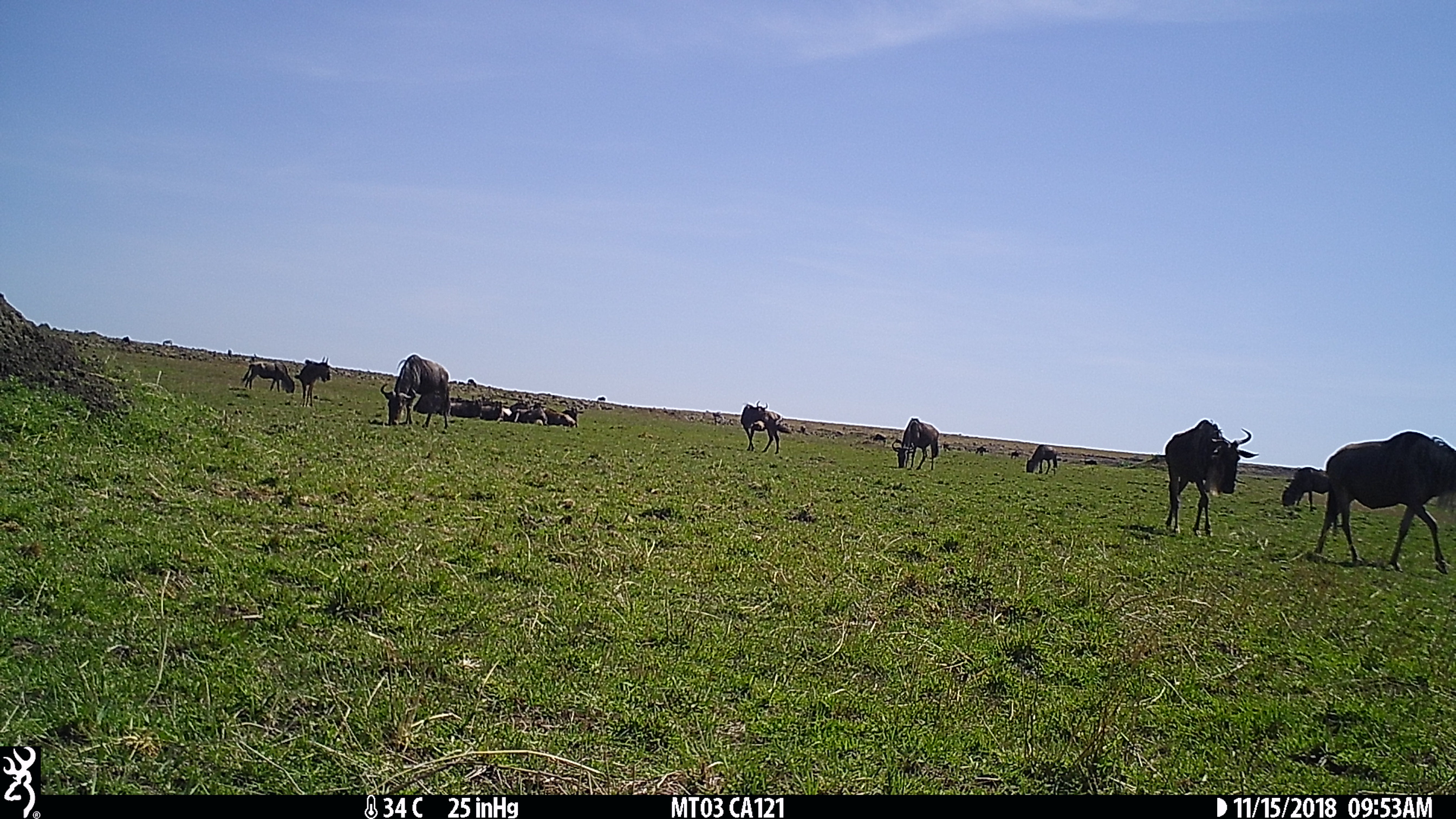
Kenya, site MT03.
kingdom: Animalia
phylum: Chordata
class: Mammalia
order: Artiodactyla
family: Bovidae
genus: Connochaetes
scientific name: Connochaetes taurinus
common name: blue wildebeest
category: wildebeest